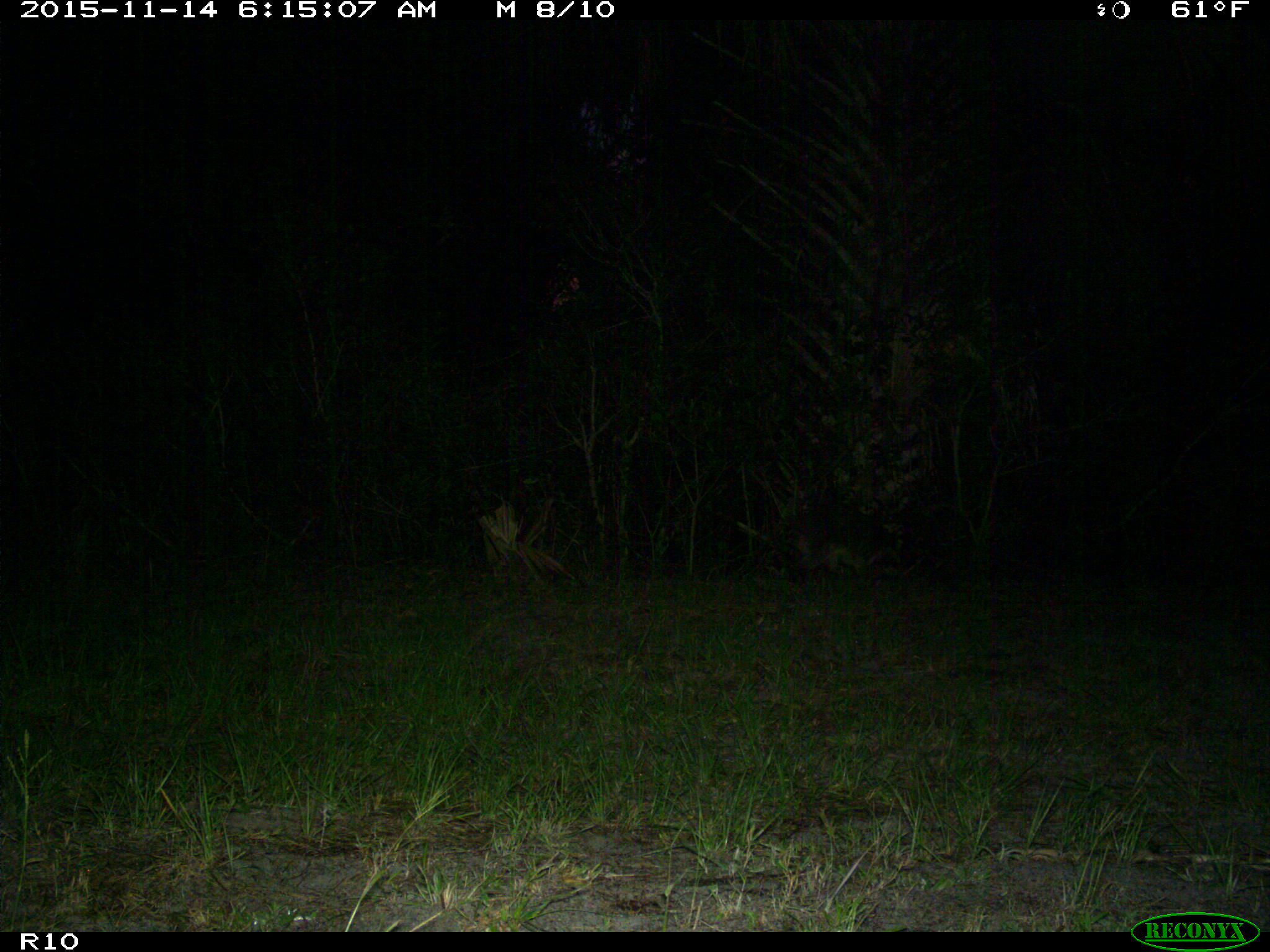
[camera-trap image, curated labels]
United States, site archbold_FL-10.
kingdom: Animalia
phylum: Chordata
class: Mammalia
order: Carnivora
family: Procyonidae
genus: Procyon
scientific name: Procyon lotor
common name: common raccoon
Procyon lotor (common raccoon).